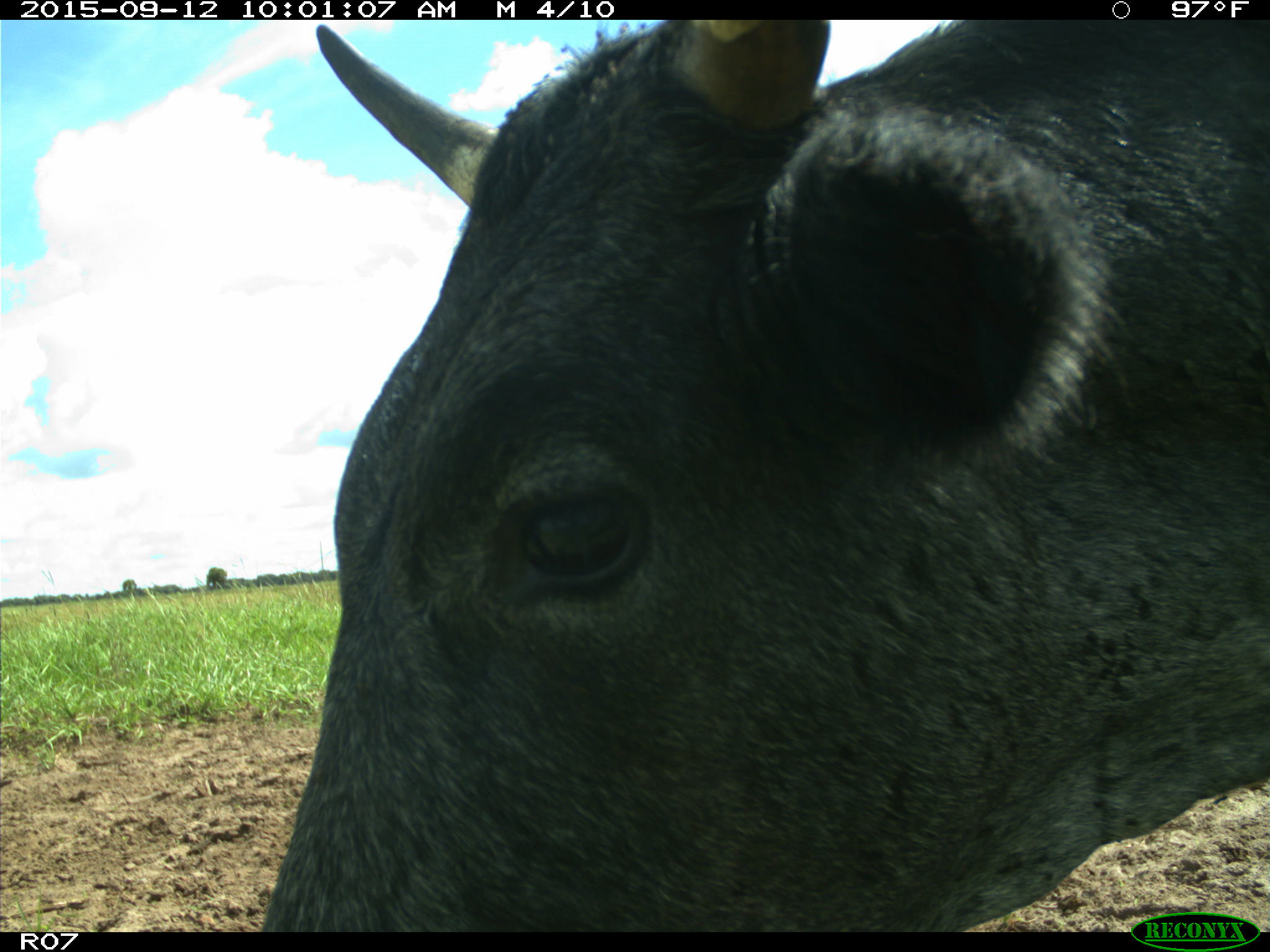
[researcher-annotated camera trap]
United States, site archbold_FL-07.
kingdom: Animalia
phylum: Chordata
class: Mammalia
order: Artiodactyla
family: Bovidae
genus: Bos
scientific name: Bos taurus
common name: domestic cow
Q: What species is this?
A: Bos taurus (domestic cow).